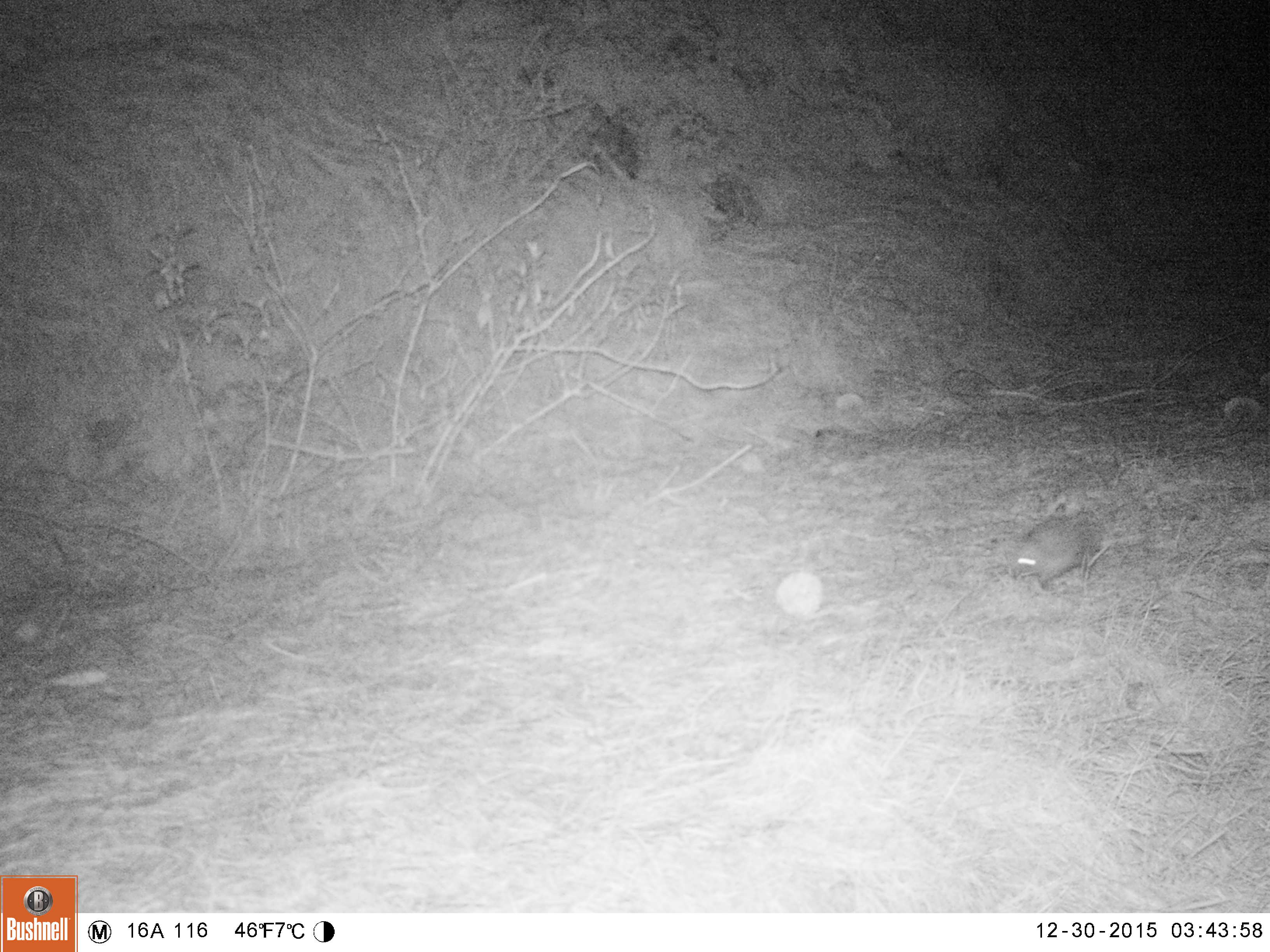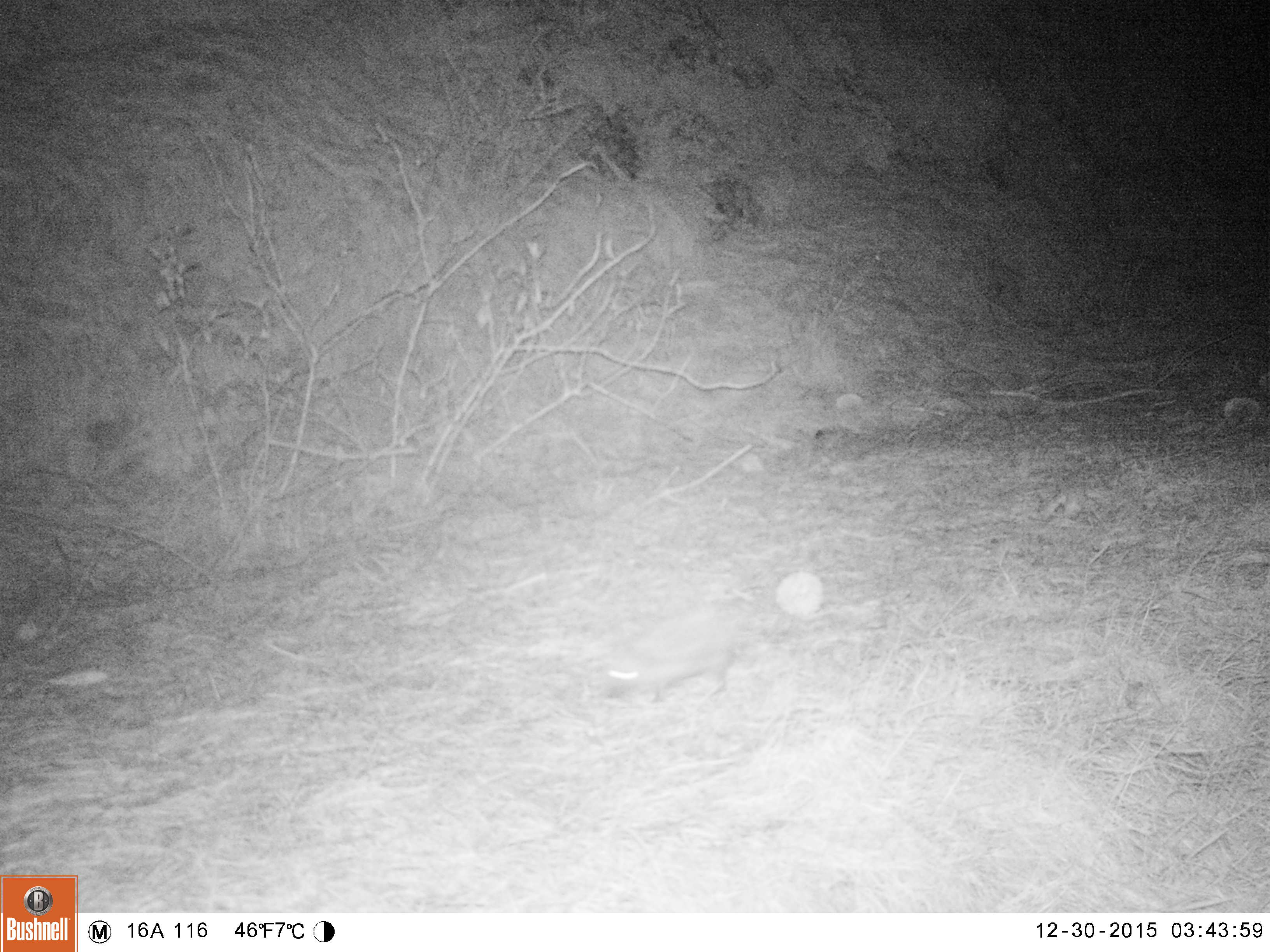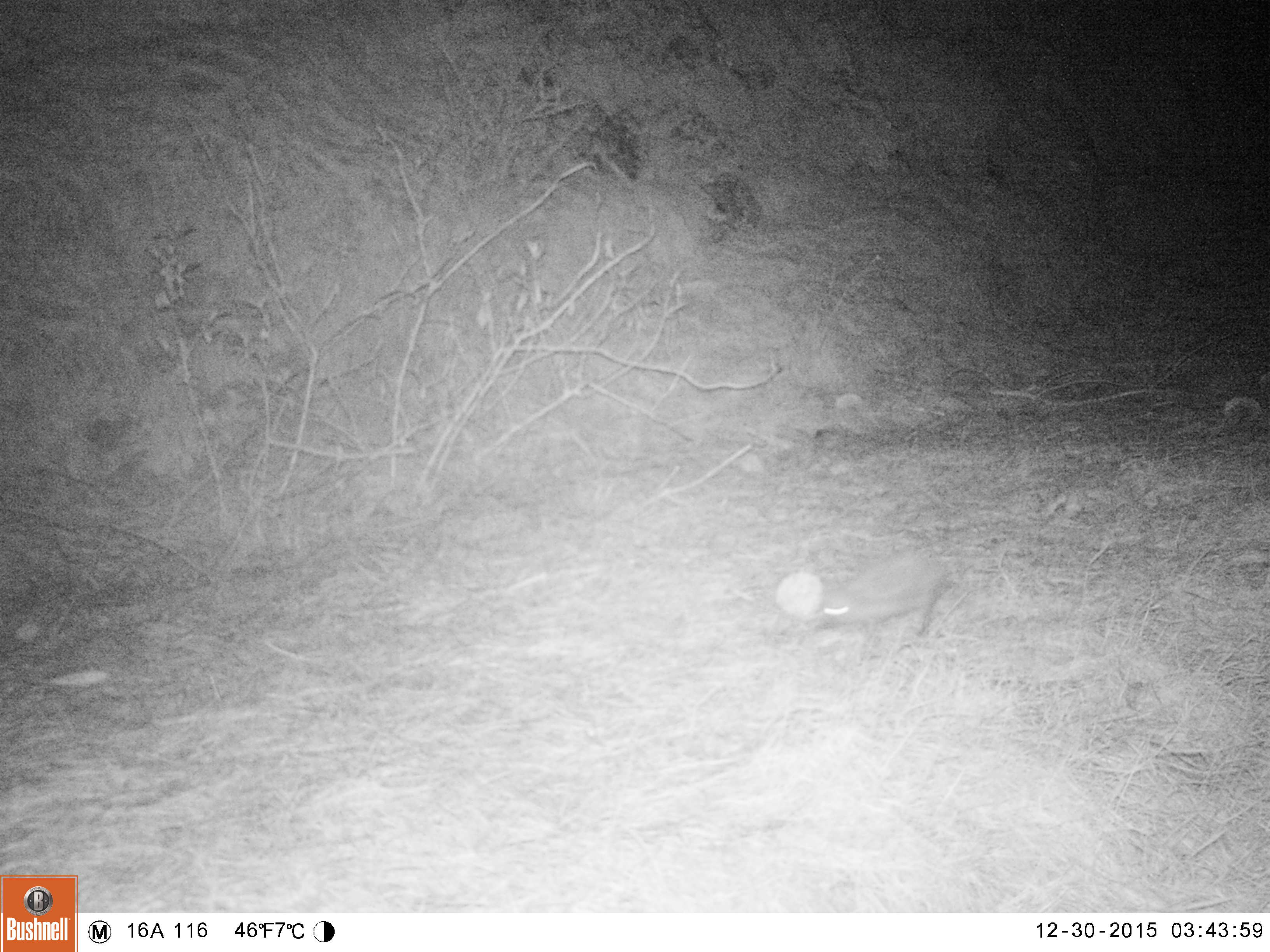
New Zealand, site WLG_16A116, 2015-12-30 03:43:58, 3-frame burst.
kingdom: Animalia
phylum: Chordata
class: Mammalia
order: Eulipotyphla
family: Erinaceidae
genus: Erinaceus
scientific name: Erinaceus europaeus europaeus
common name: european hedgehog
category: hedgehog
Hedgehog (european hedgehog) (Erinaceus europaeus europaeus).